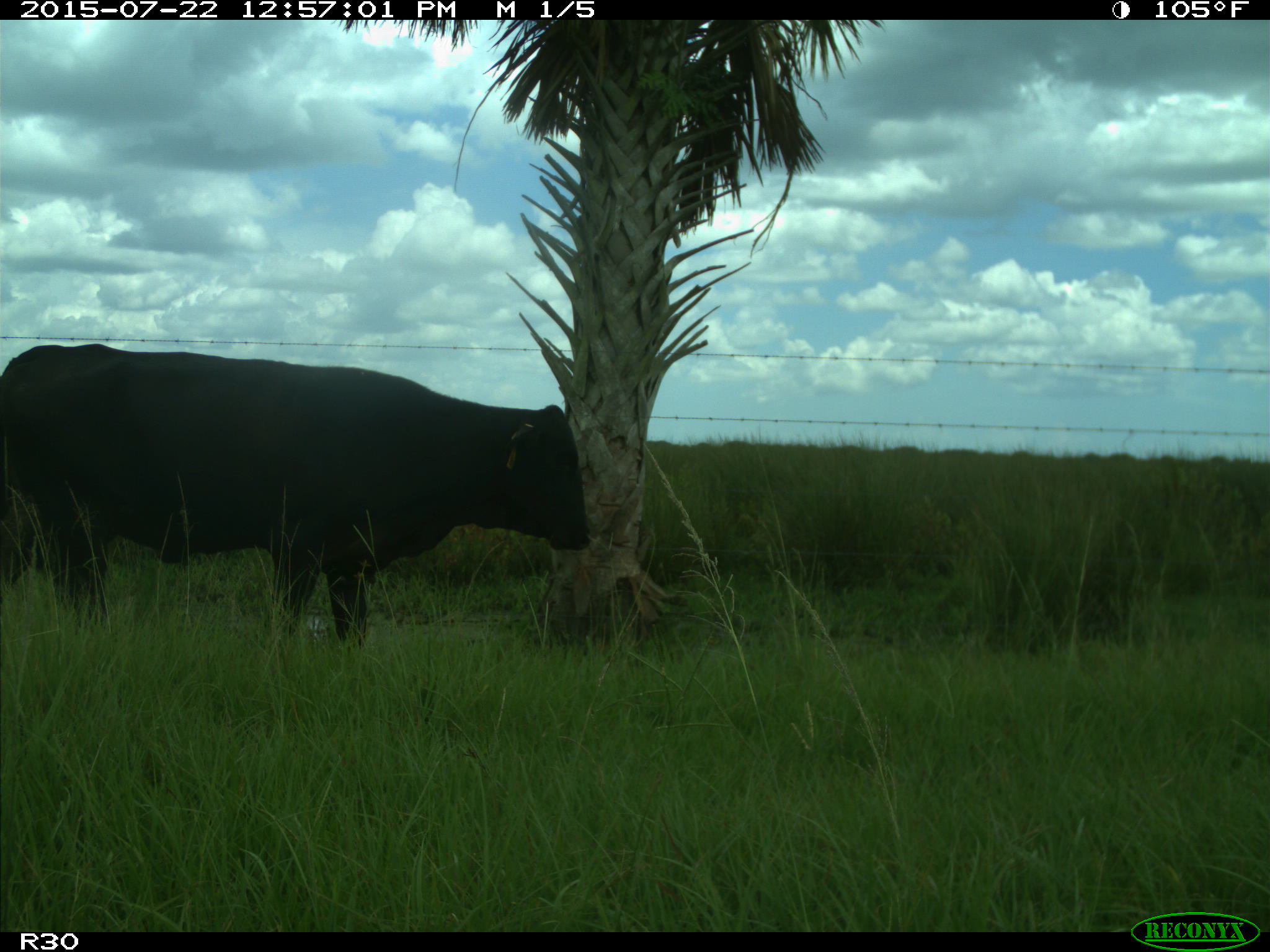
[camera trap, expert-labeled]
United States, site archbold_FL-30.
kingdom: Animalia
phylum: Chordata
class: Mammalia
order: Artiodactyla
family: Bovidae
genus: Bos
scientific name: Bos taurus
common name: domestic cow